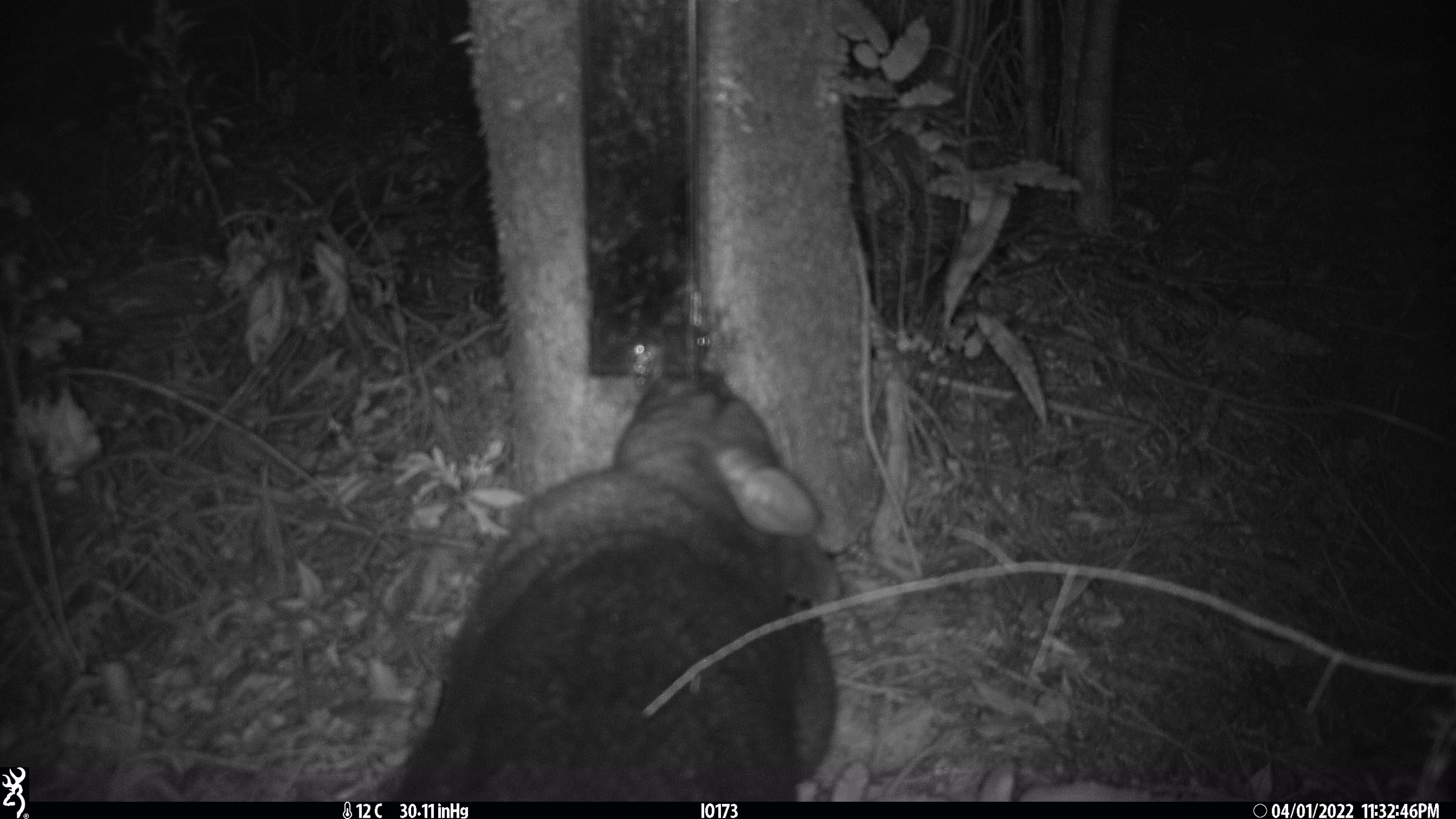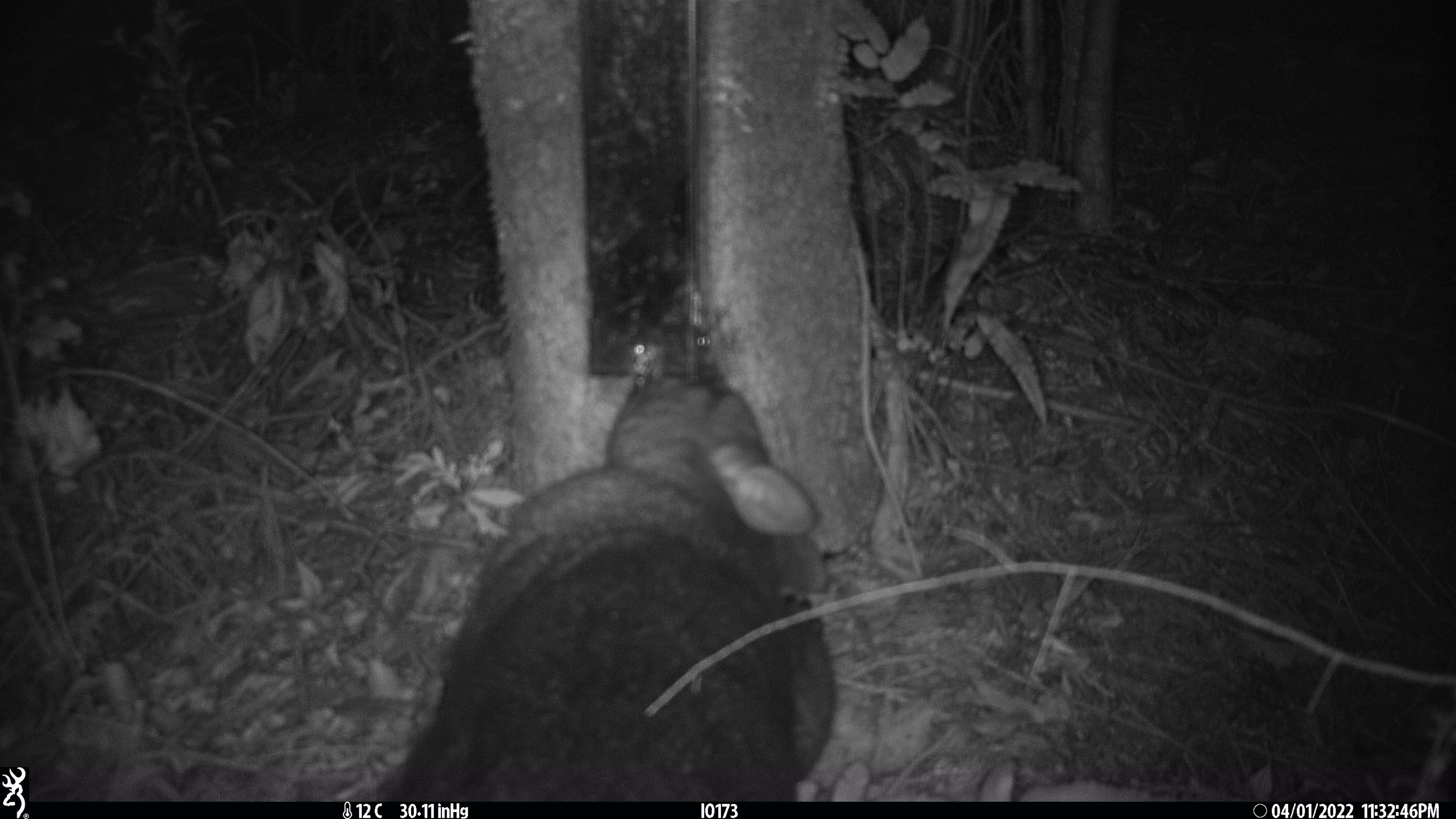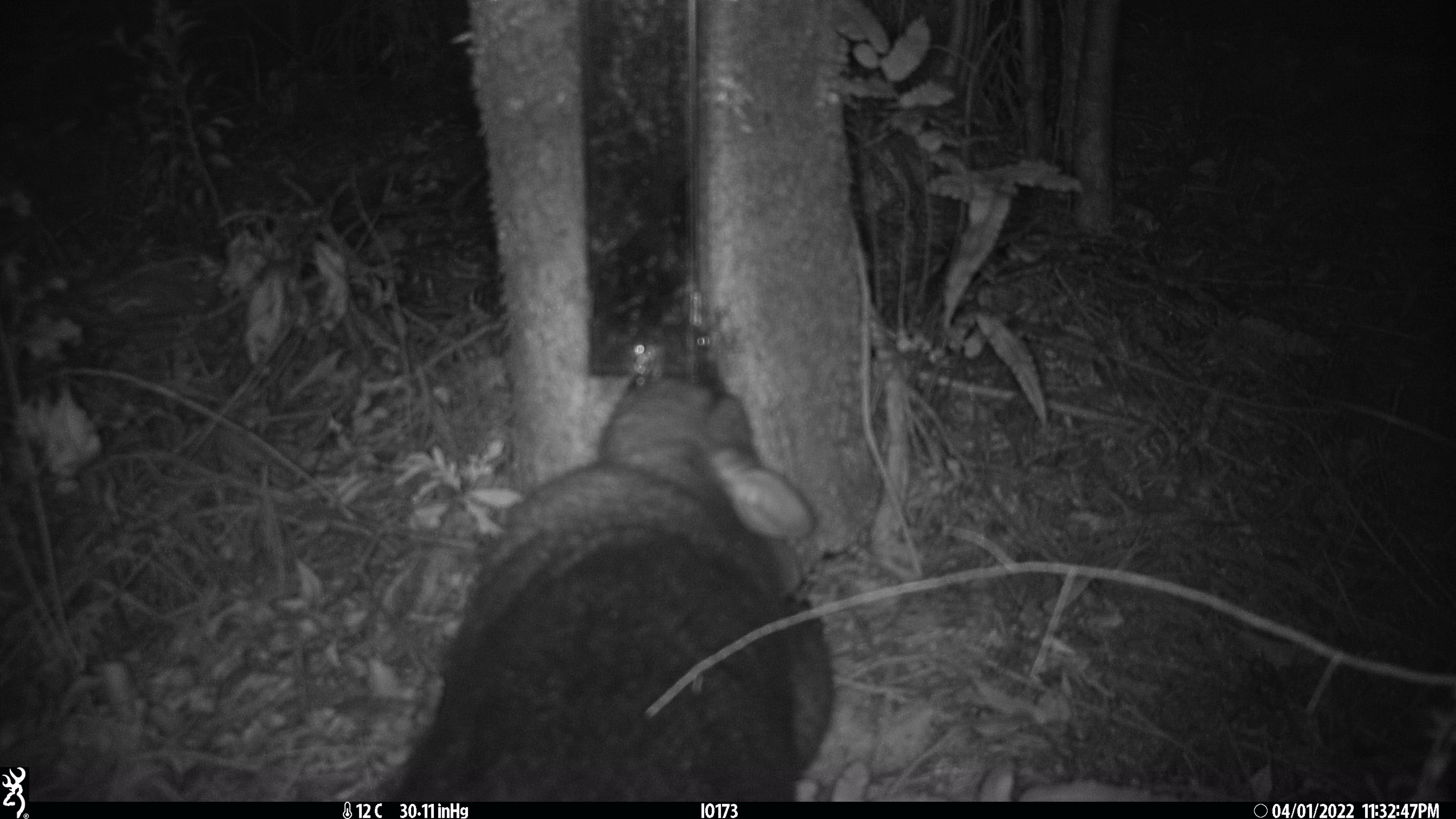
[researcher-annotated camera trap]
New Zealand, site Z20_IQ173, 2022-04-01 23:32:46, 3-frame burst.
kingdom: Animalia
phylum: Chordata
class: Mammalia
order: Diprotodontia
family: Phalangeridae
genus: Trichosurus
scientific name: Trichosurus vulpecula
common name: common brushtail possum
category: possum